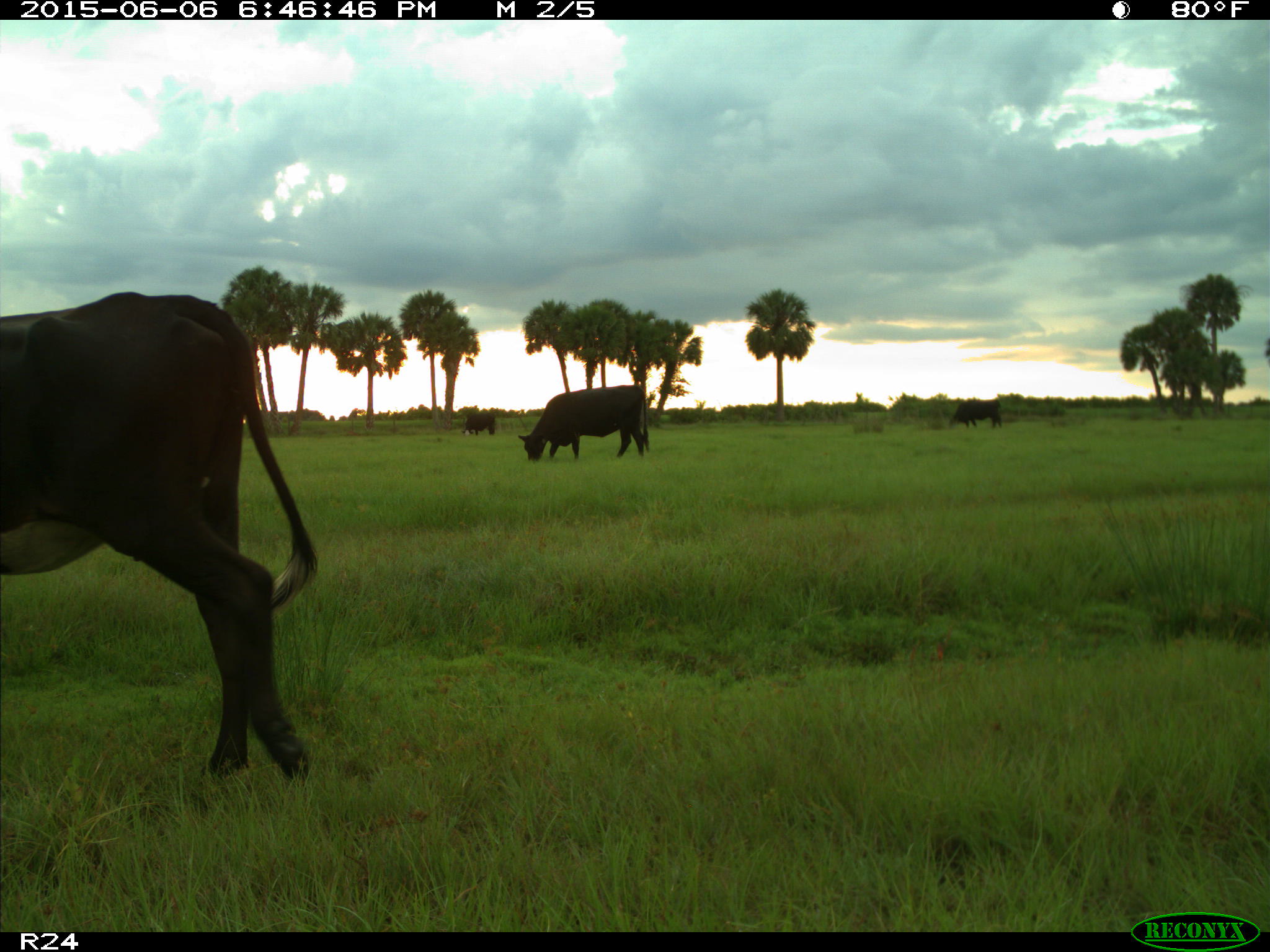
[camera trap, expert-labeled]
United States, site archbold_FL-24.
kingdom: Animalia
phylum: Chordata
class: Mammalia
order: Artiodactyla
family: Bovidae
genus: Bos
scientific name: Bos taurus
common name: domestic cow